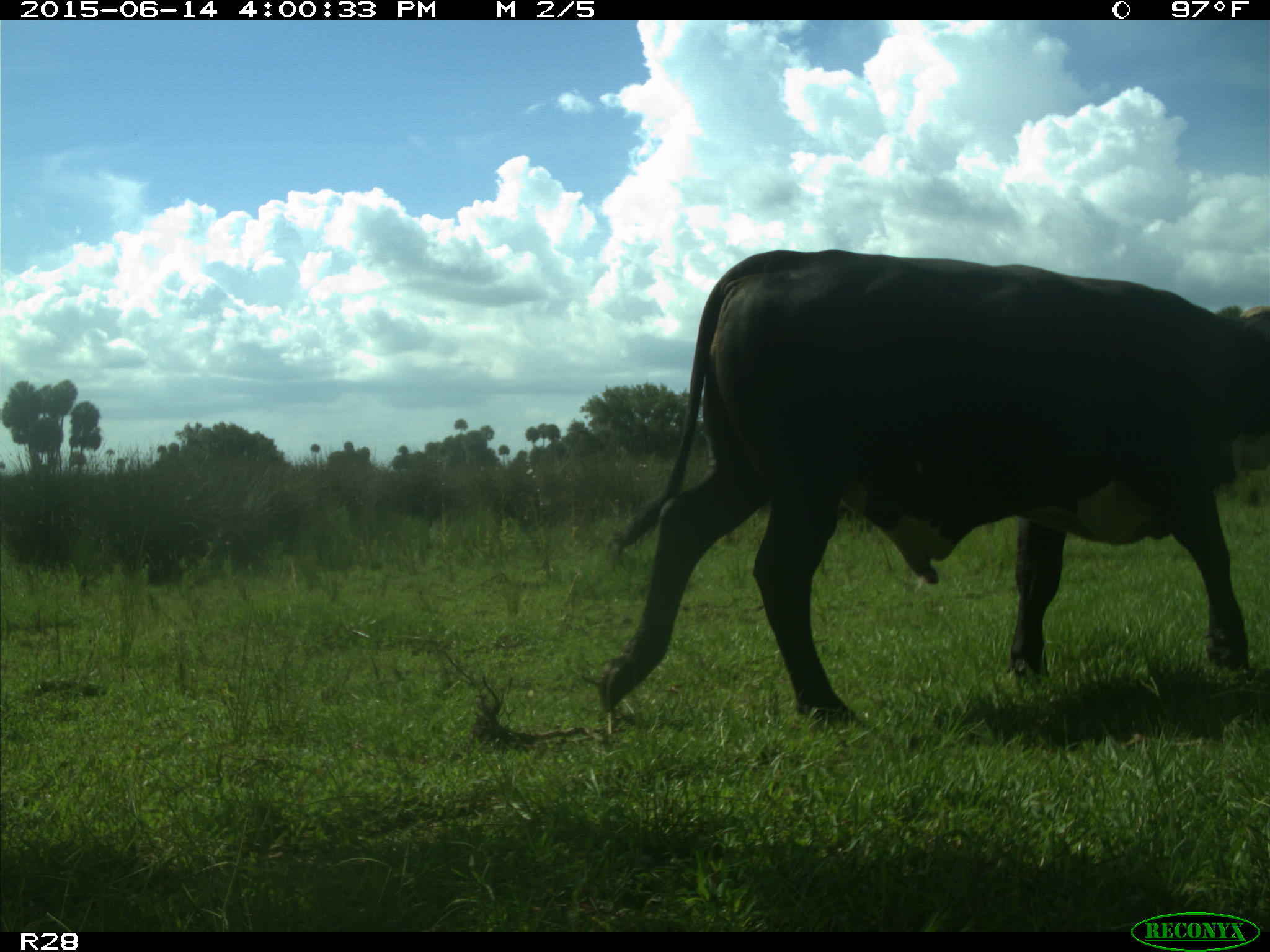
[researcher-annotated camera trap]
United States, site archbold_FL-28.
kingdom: Animalia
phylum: Chordata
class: Mammalia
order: Artiodactyla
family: Bovidae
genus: Bos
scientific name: Bos taurus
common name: domestic cow